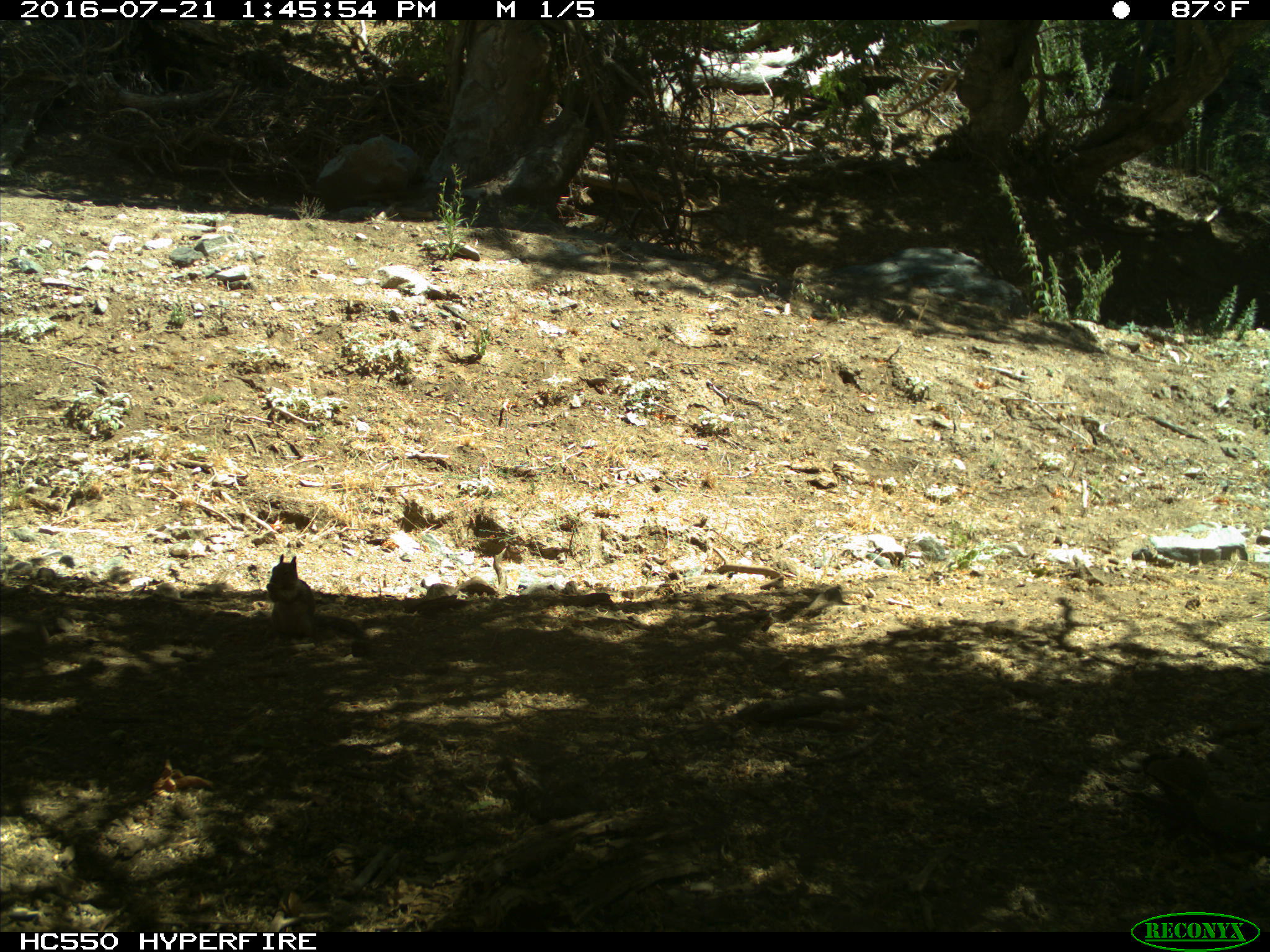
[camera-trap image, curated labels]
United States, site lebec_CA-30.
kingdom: Animalia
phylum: Chordata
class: Mammalia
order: Rodentia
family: Sciuridae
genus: Otospermophilus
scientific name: Otospermophilus beecheyi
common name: california ground squirrel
Otospermophilus beecheyi (california ground squirrel).